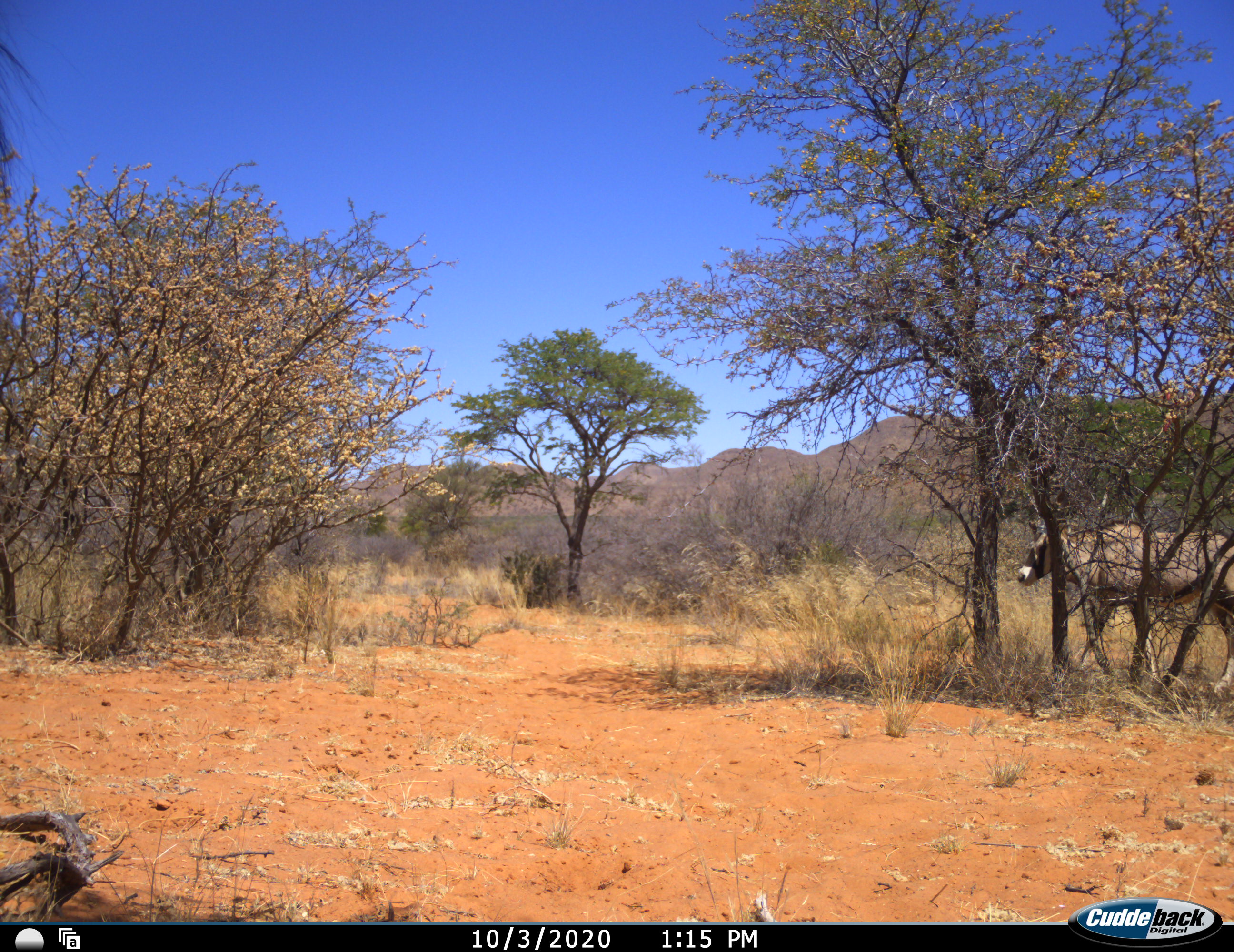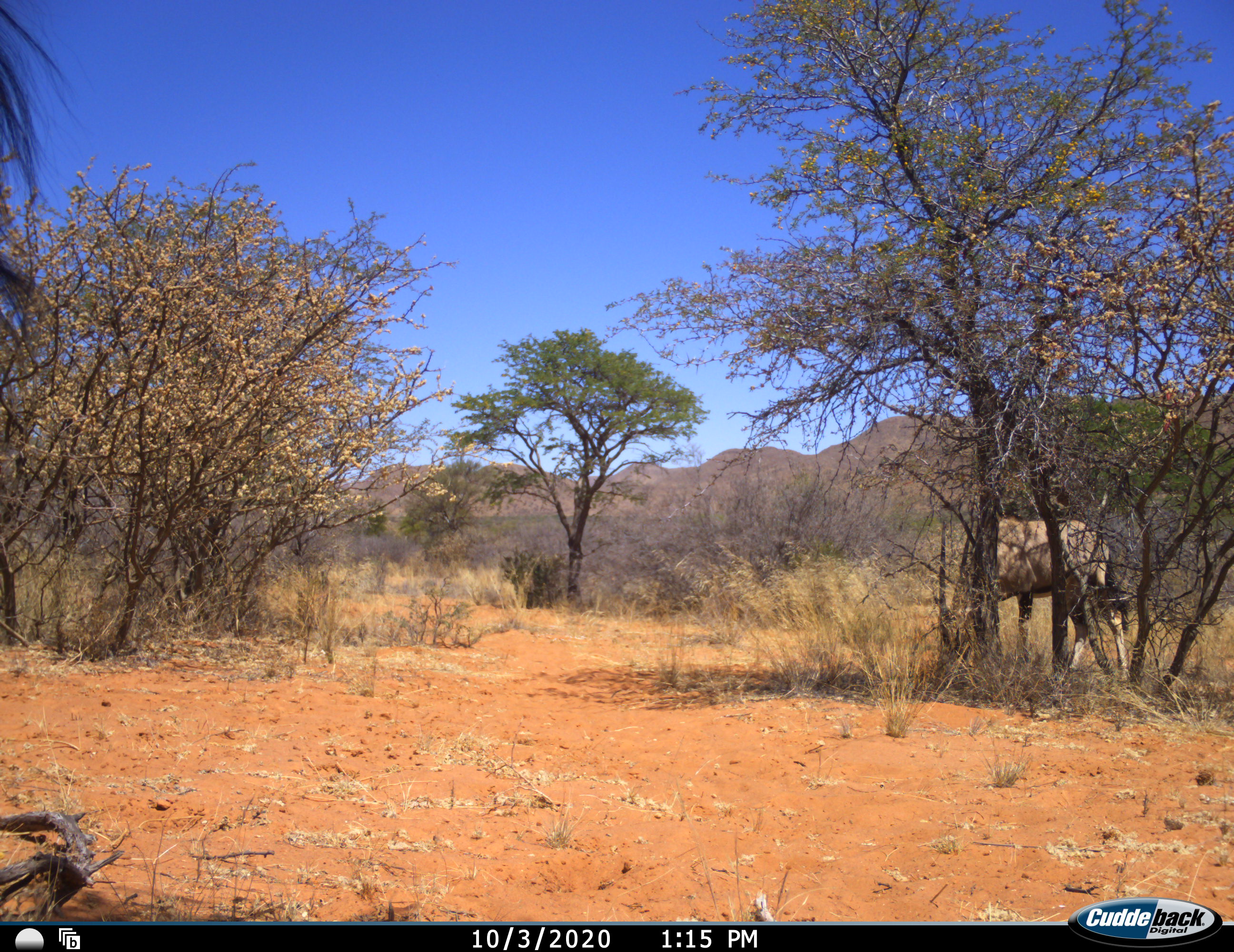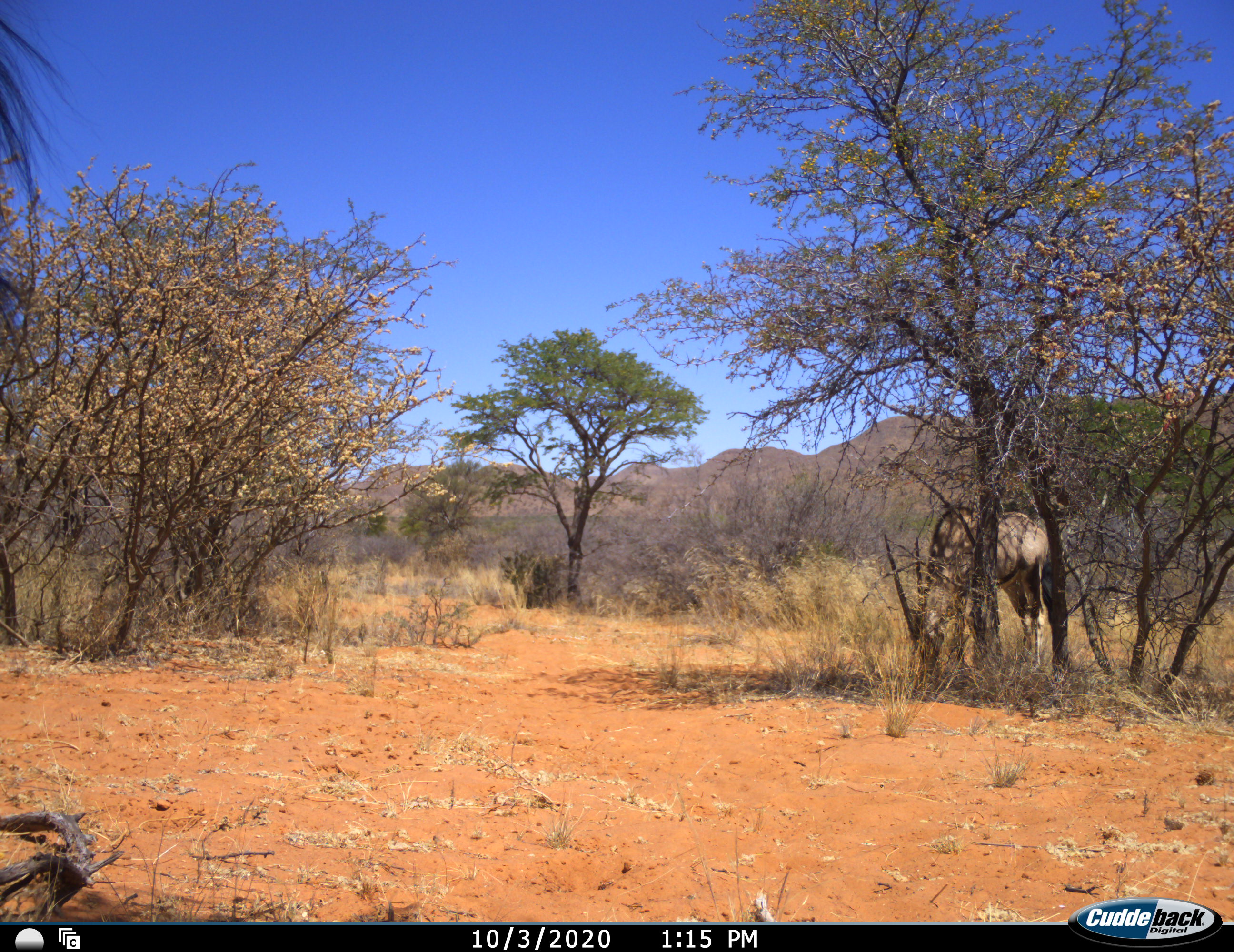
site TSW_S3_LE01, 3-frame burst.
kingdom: Animalia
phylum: Chordata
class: Mammalia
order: Artiodactyla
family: Bovidae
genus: Oryx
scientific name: Oryx gazella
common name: gemsbok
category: oryx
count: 2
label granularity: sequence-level